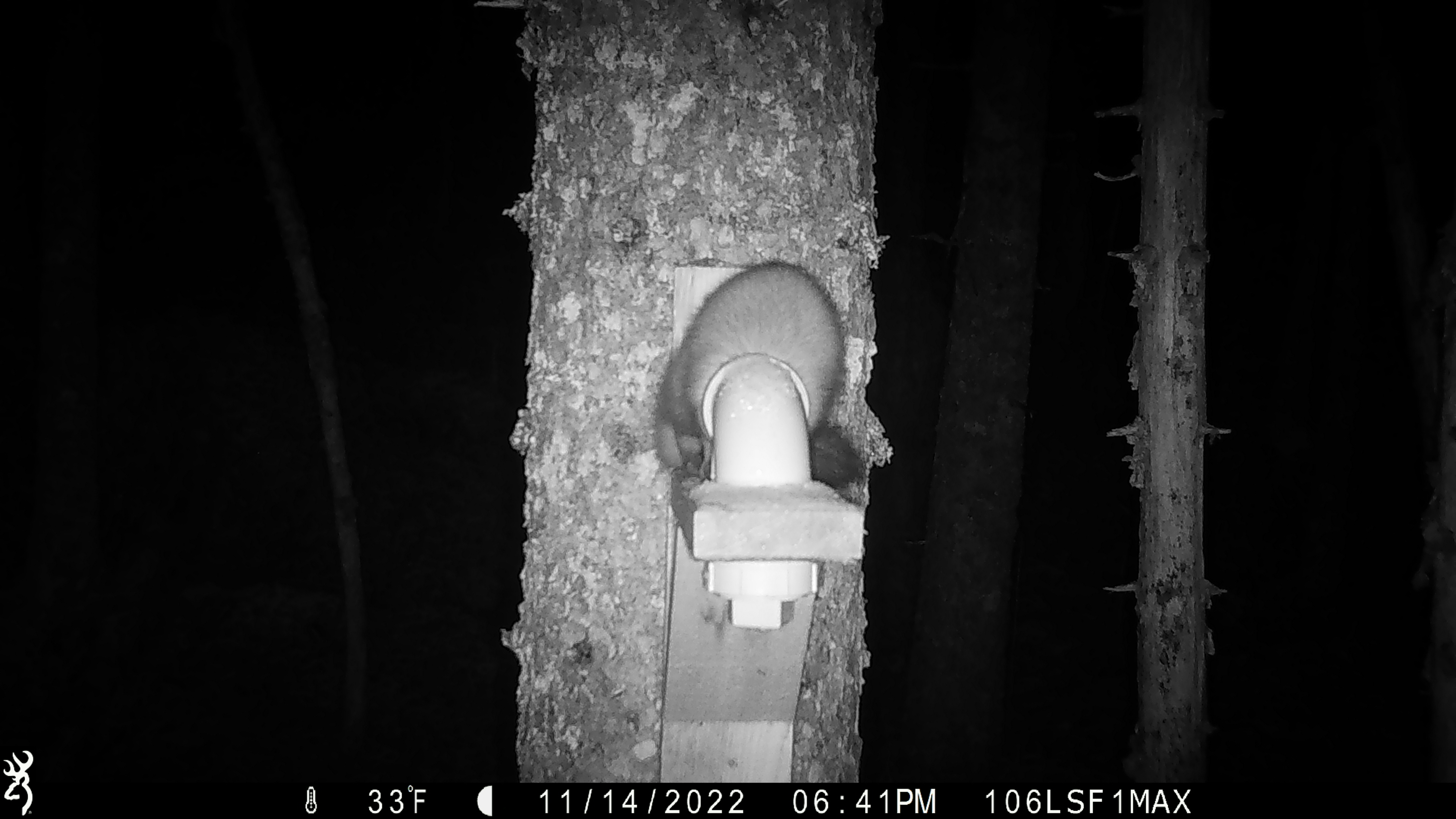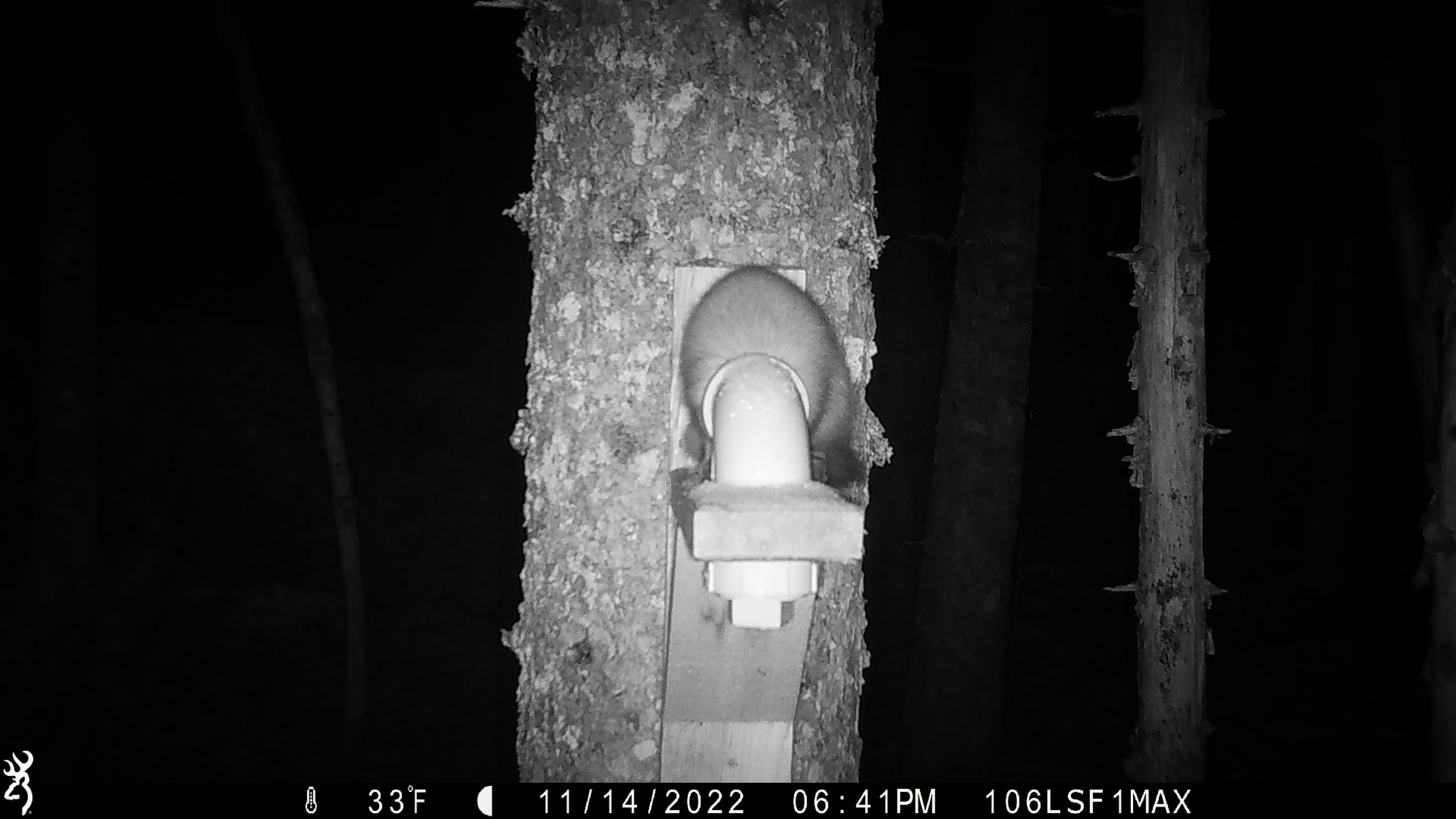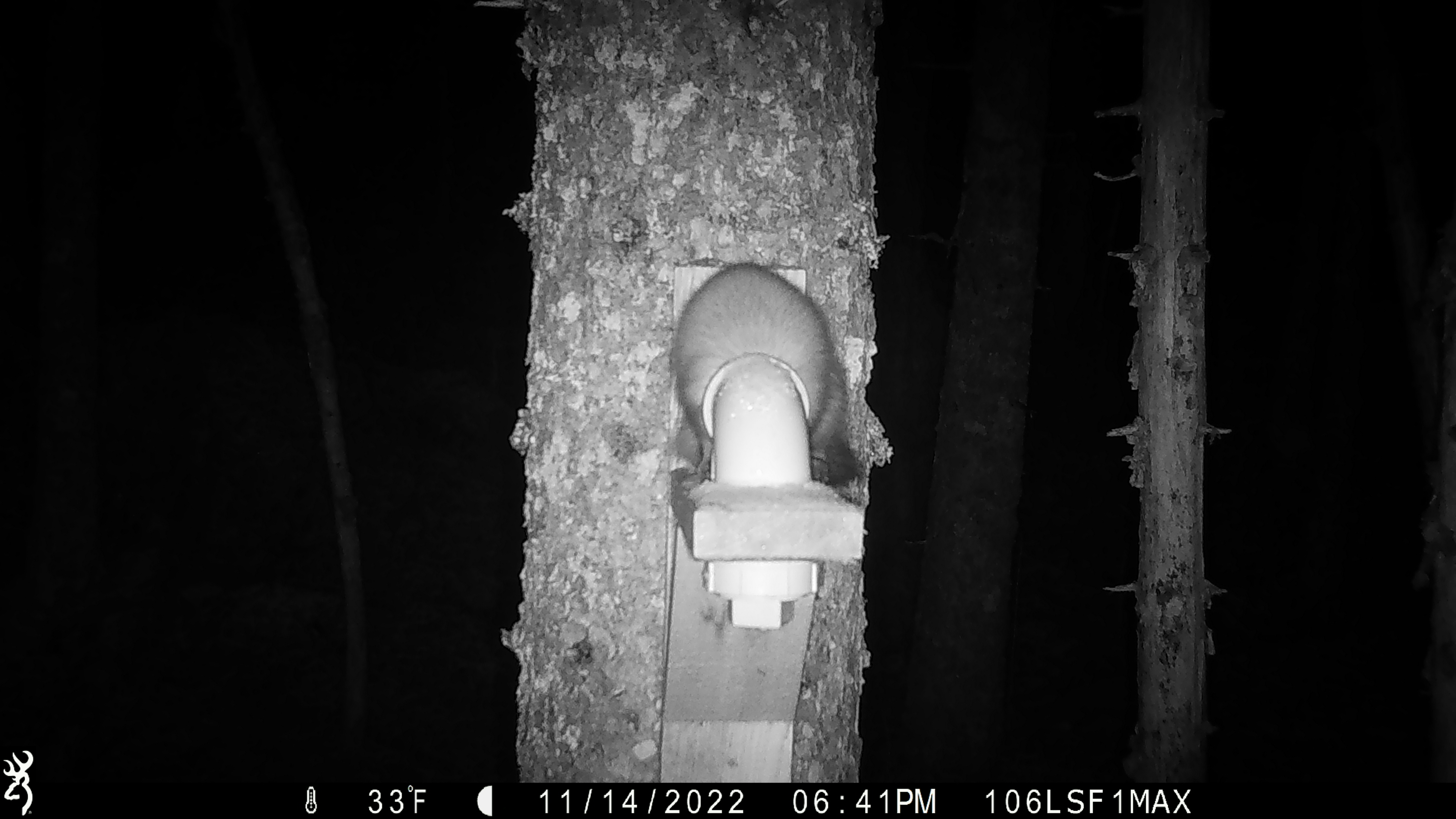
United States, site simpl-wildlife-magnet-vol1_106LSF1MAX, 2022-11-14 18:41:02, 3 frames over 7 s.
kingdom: Animalia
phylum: Chordata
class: Mammalia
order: Carnivora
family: Mustelidae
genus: Martes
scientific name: Martes americana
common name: american marten